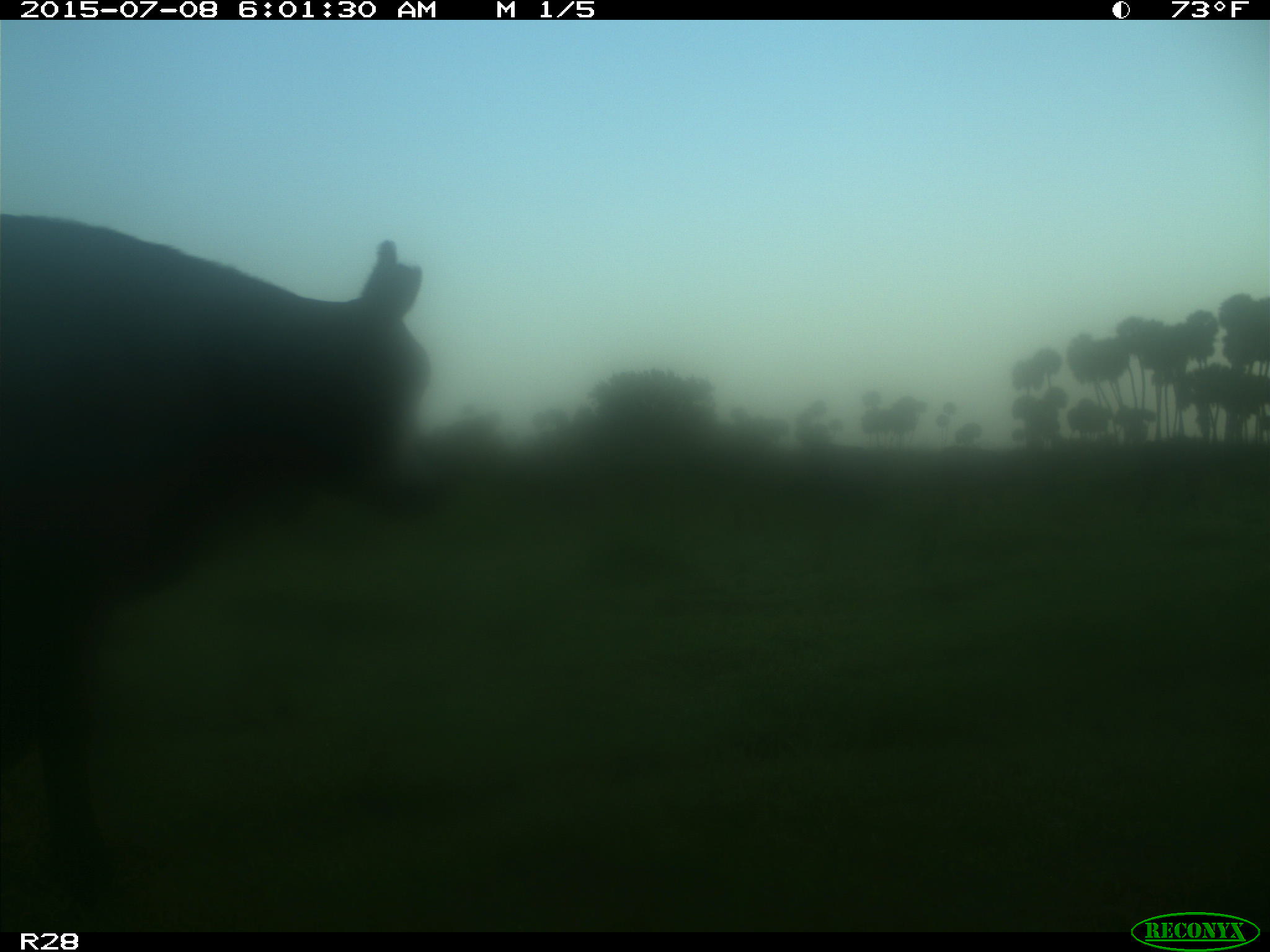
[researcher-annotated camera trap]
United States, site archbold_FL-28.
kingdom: Animalia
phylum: Chordata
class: Mammalia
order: Artiodactyla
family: Bovidae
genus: Bos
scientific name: Bos taurus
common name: domestic cow